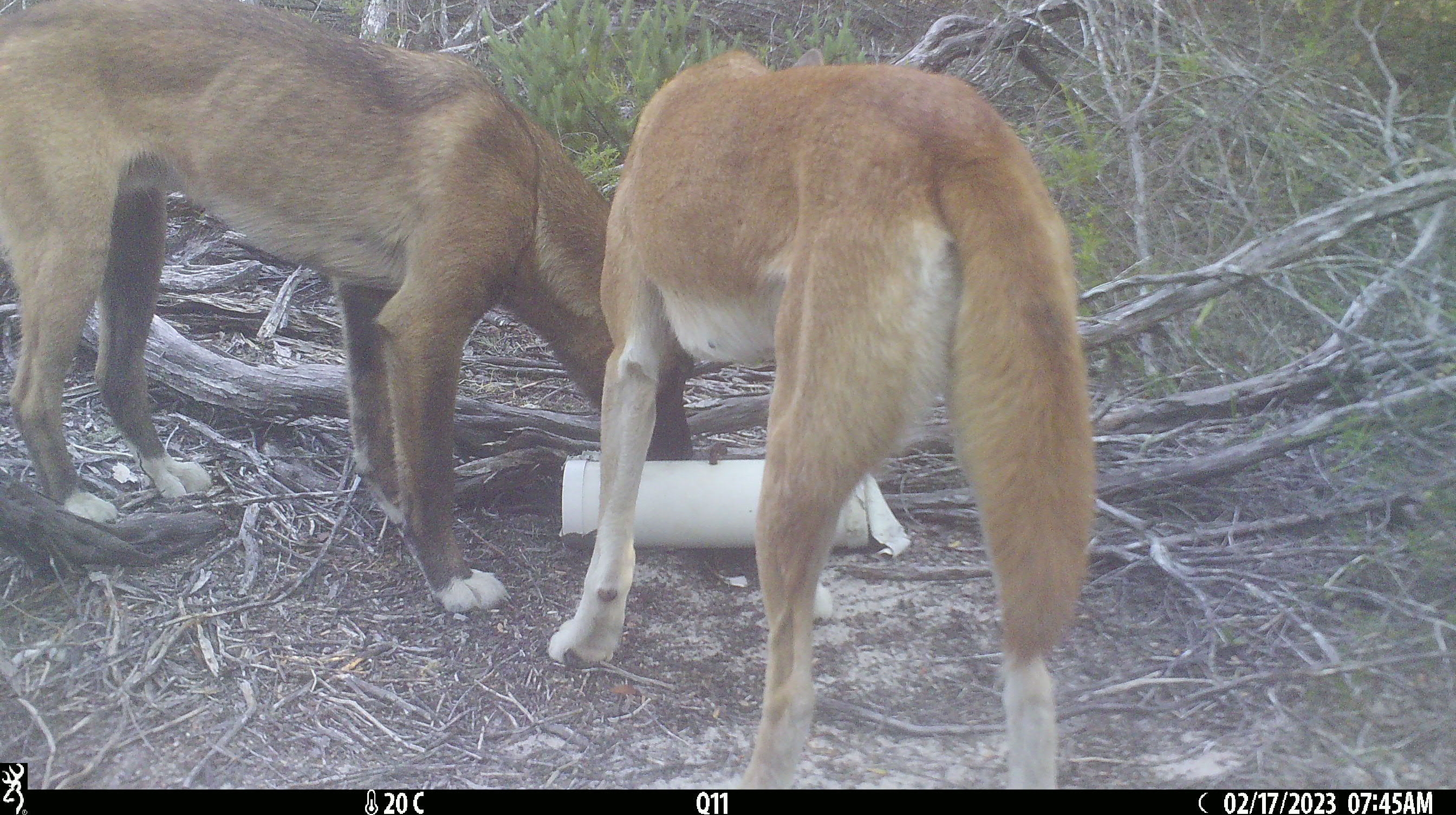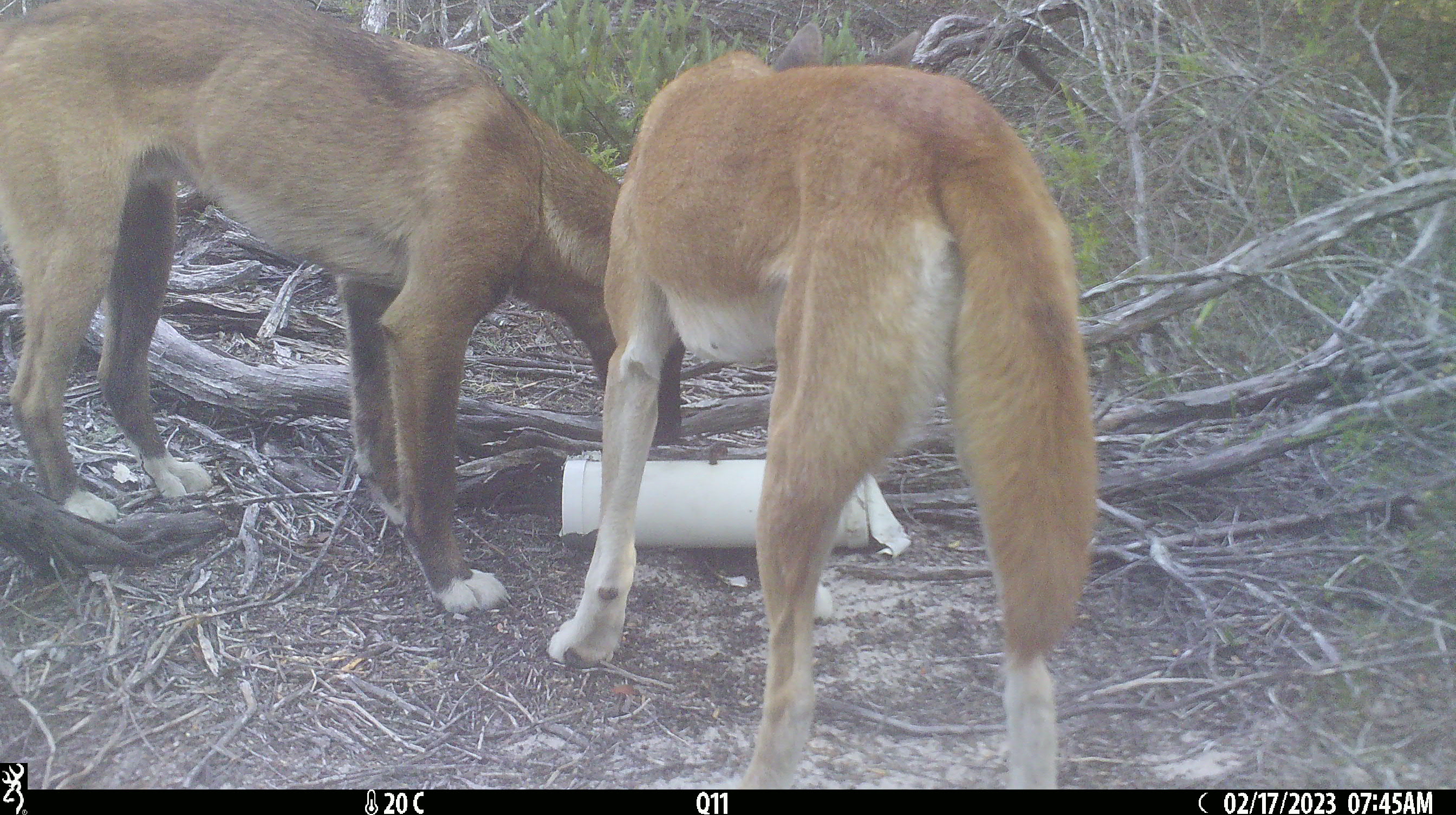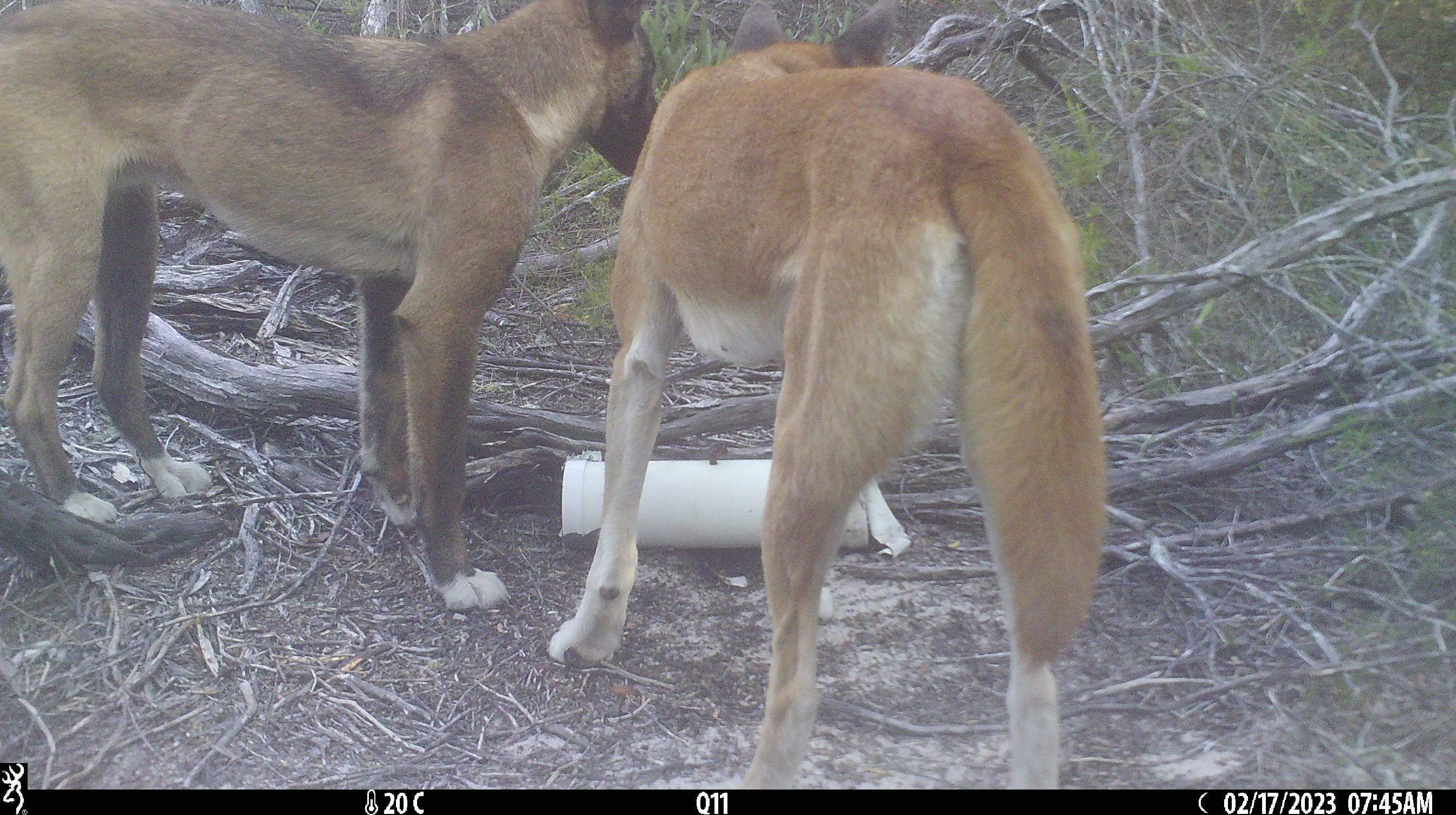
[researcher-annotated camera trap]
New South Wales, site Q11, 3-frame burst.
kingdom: Animalia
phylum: Chordata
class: Mammalia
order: Carnivora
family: Canidae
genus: Canis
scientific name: Canis familiaris dingo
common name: dingo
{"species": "dingo (Canis familiaris dingo)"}